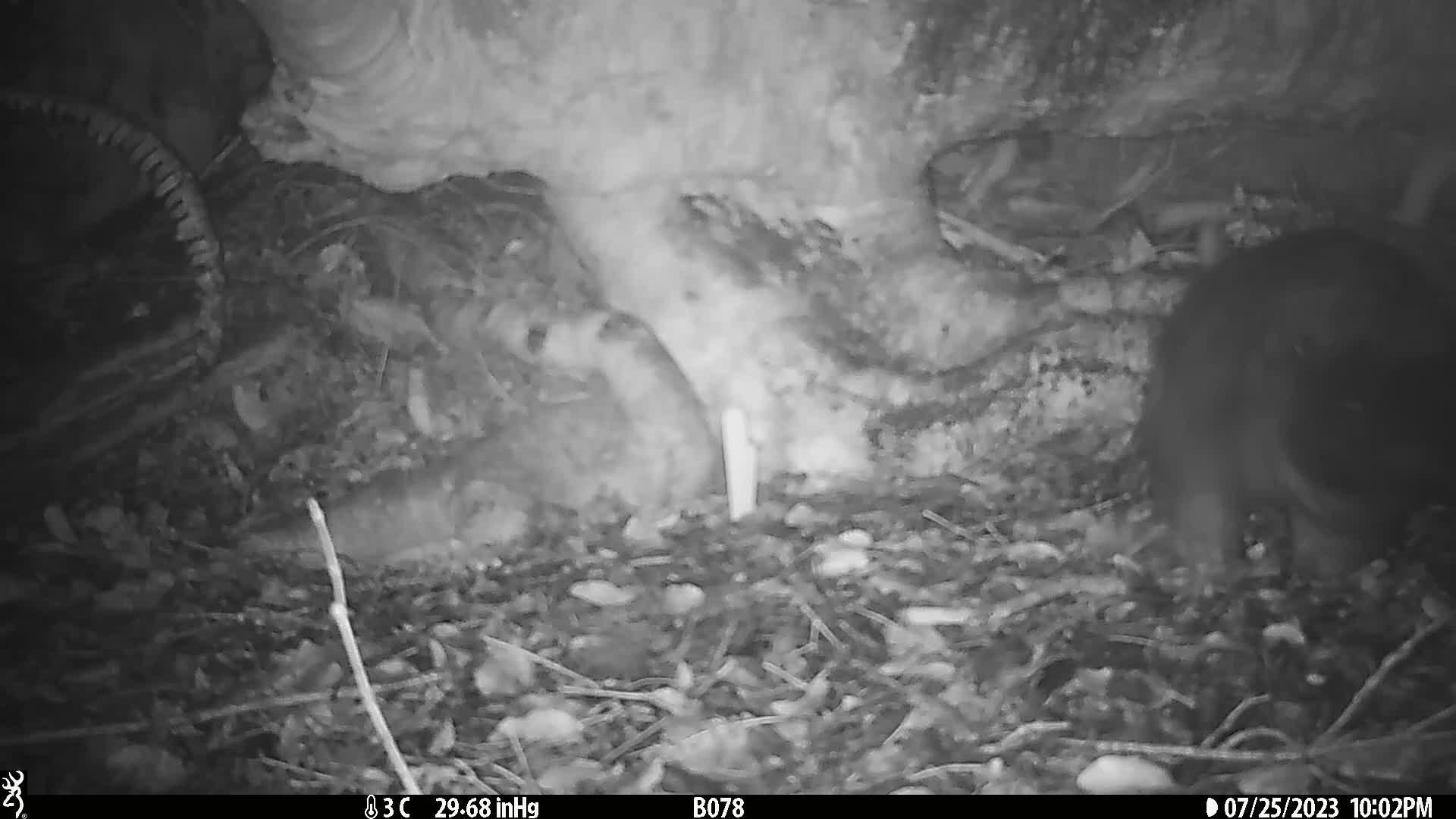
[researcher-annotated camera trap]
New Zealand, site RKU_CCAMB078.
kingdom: Animalia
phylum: Chordata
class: Mammalia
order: Diprotodontia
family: Phalangeridae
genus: Trichosurus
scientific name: Trichosurus vulpecula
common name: common brushtail possum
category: possum